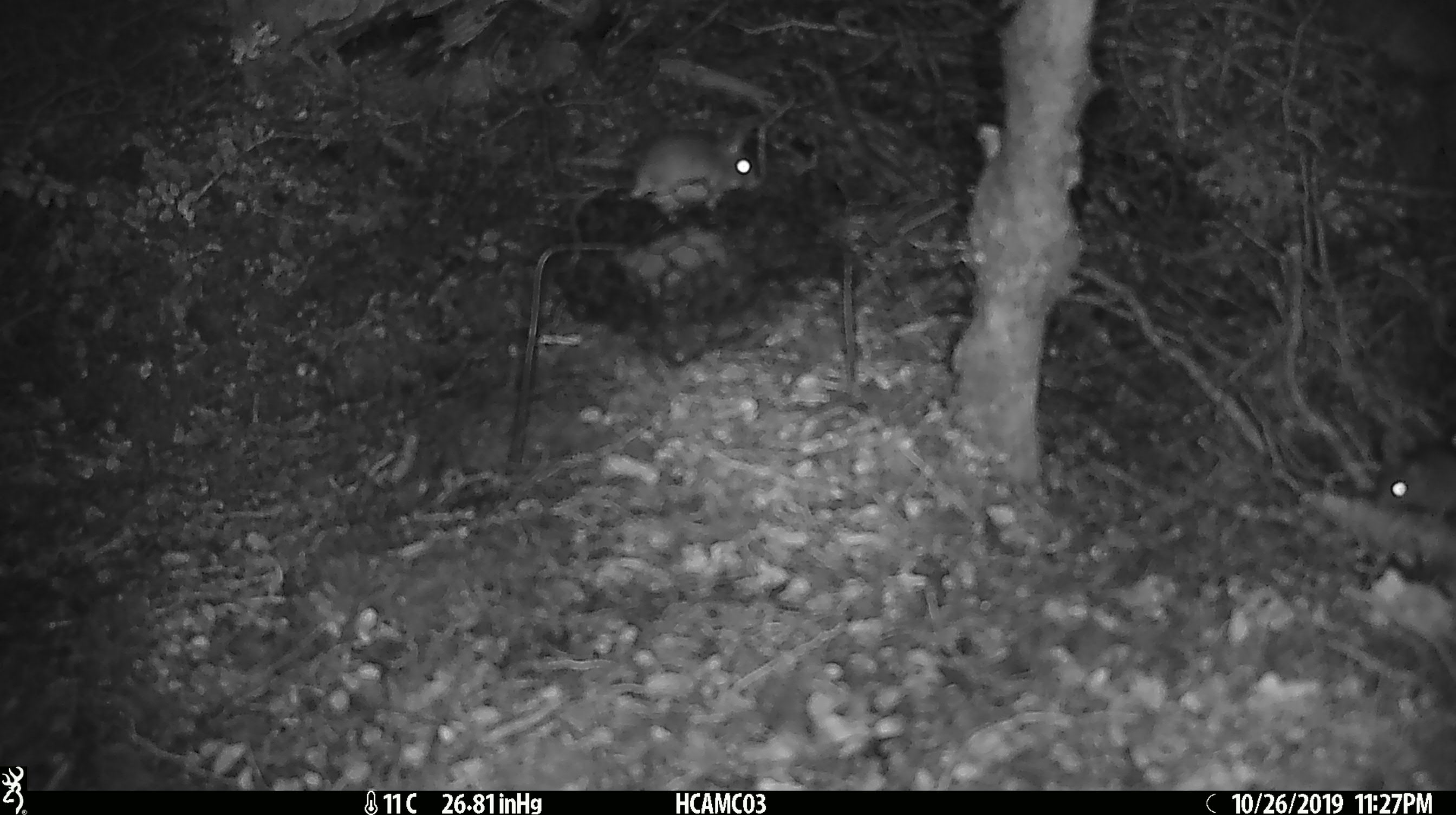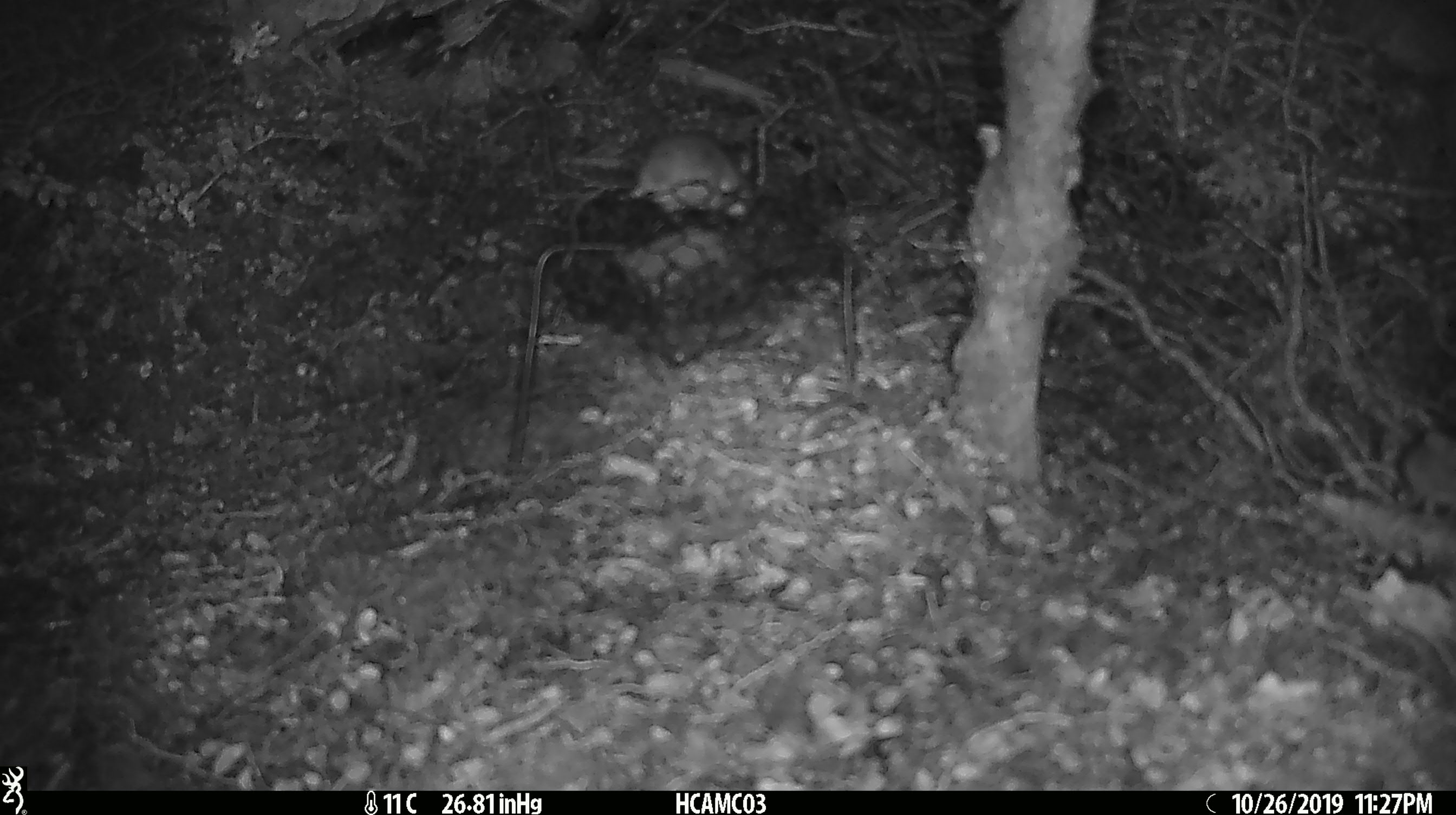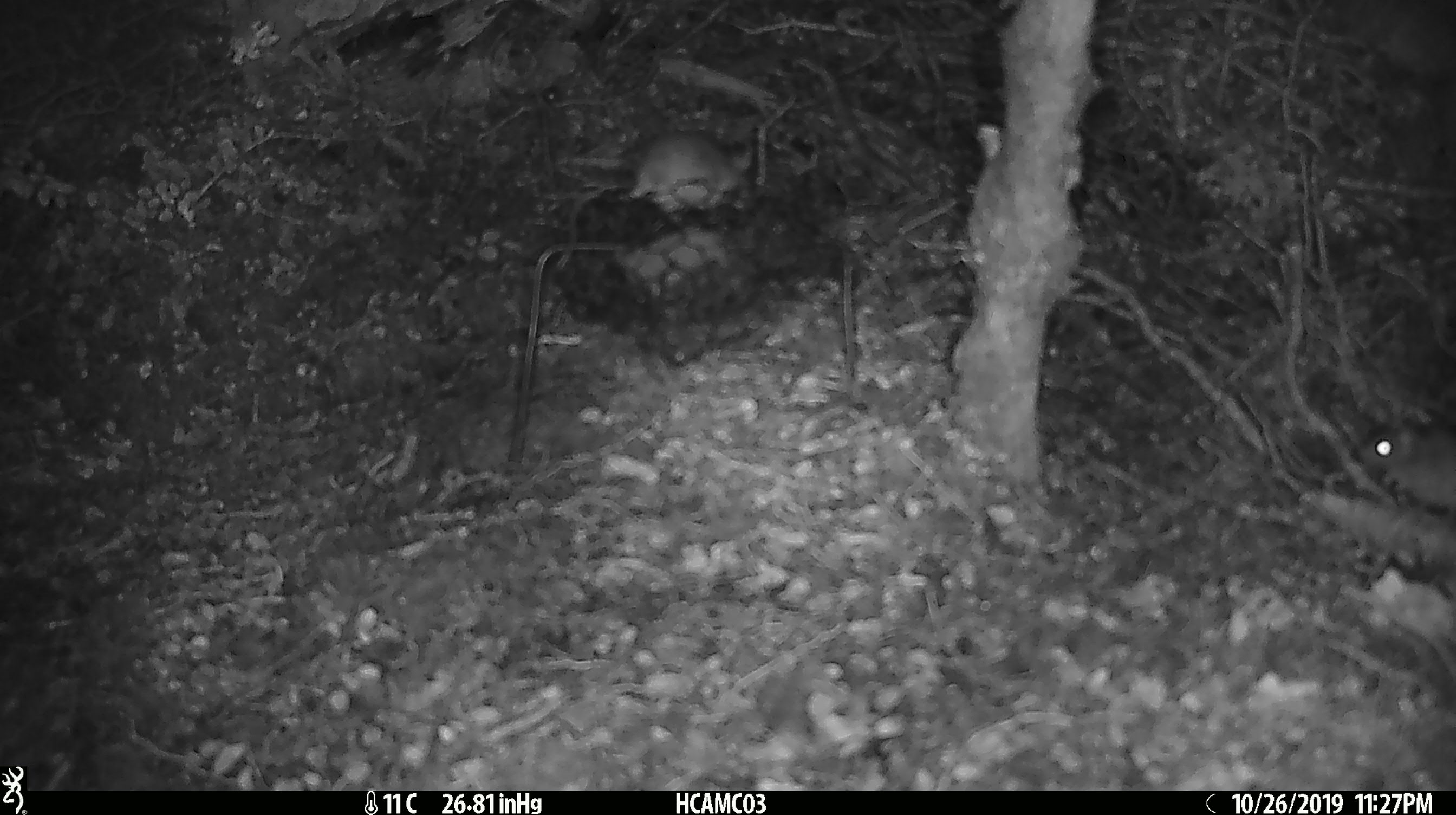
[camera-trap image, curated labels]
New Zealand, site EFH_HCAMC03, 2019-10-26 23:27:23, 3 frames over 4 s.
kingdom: Animalia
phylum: Chordata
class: Mammalia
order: Rodentia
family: Muridae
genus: Mus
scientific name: Mus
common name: mouse